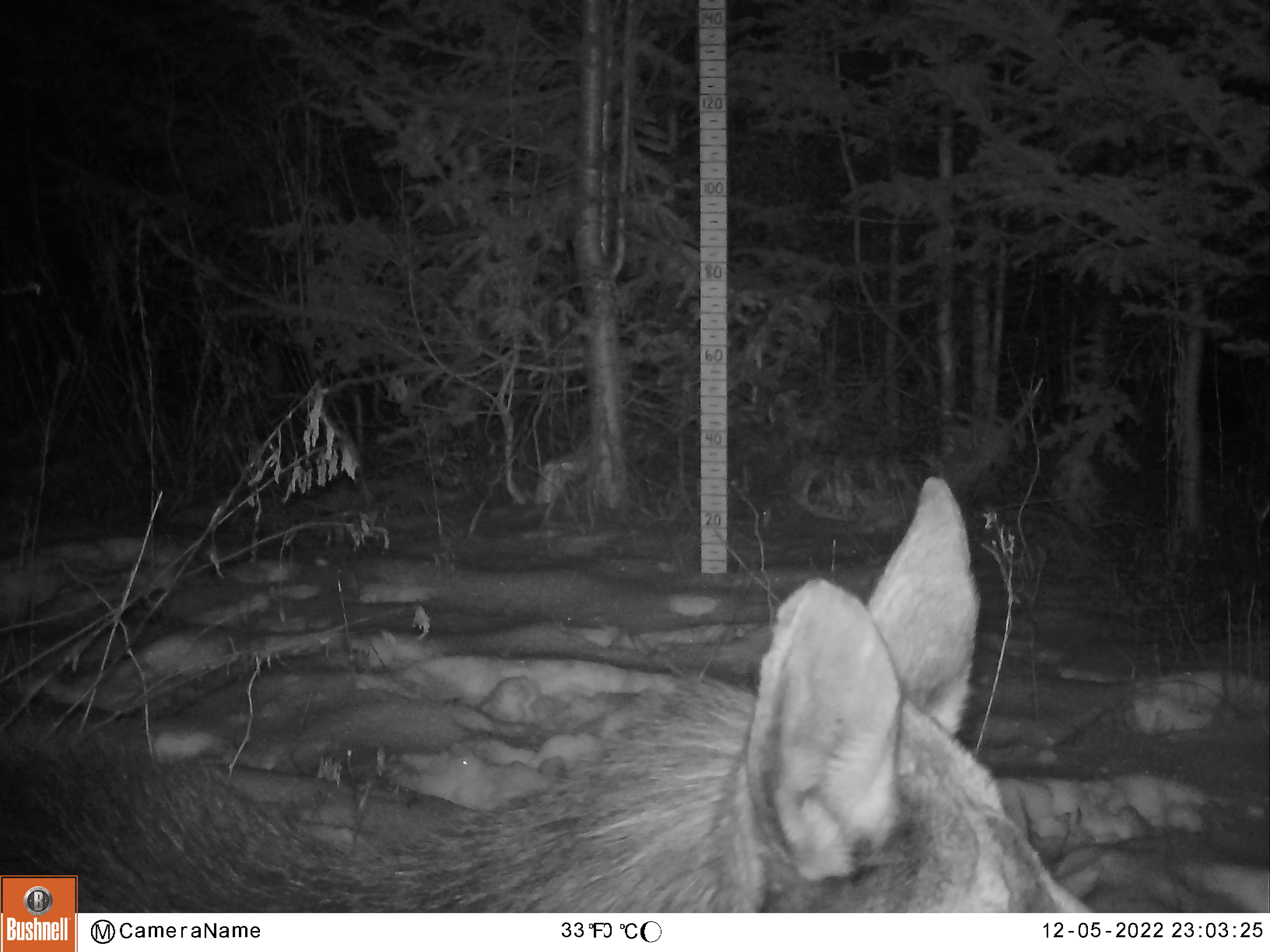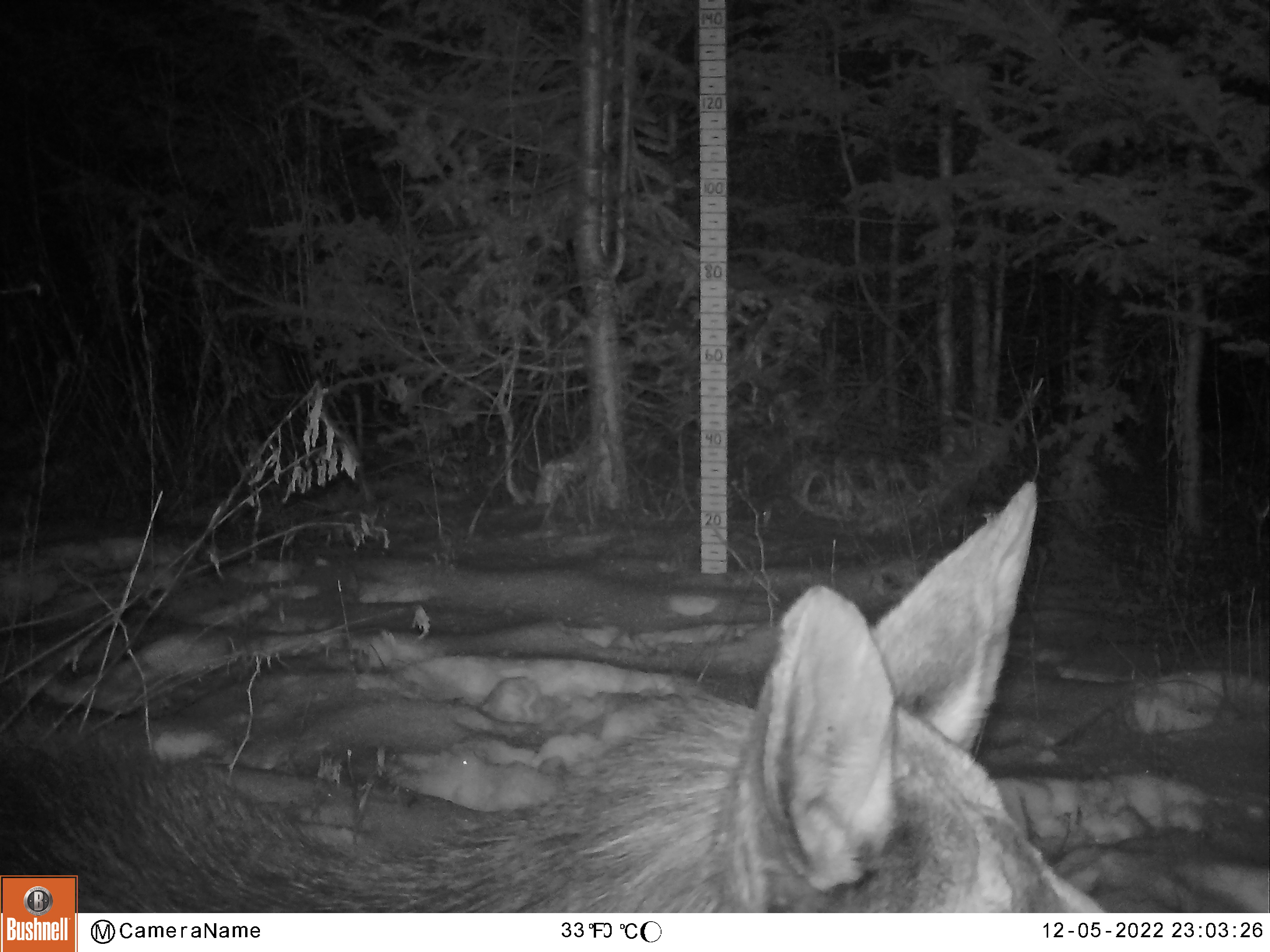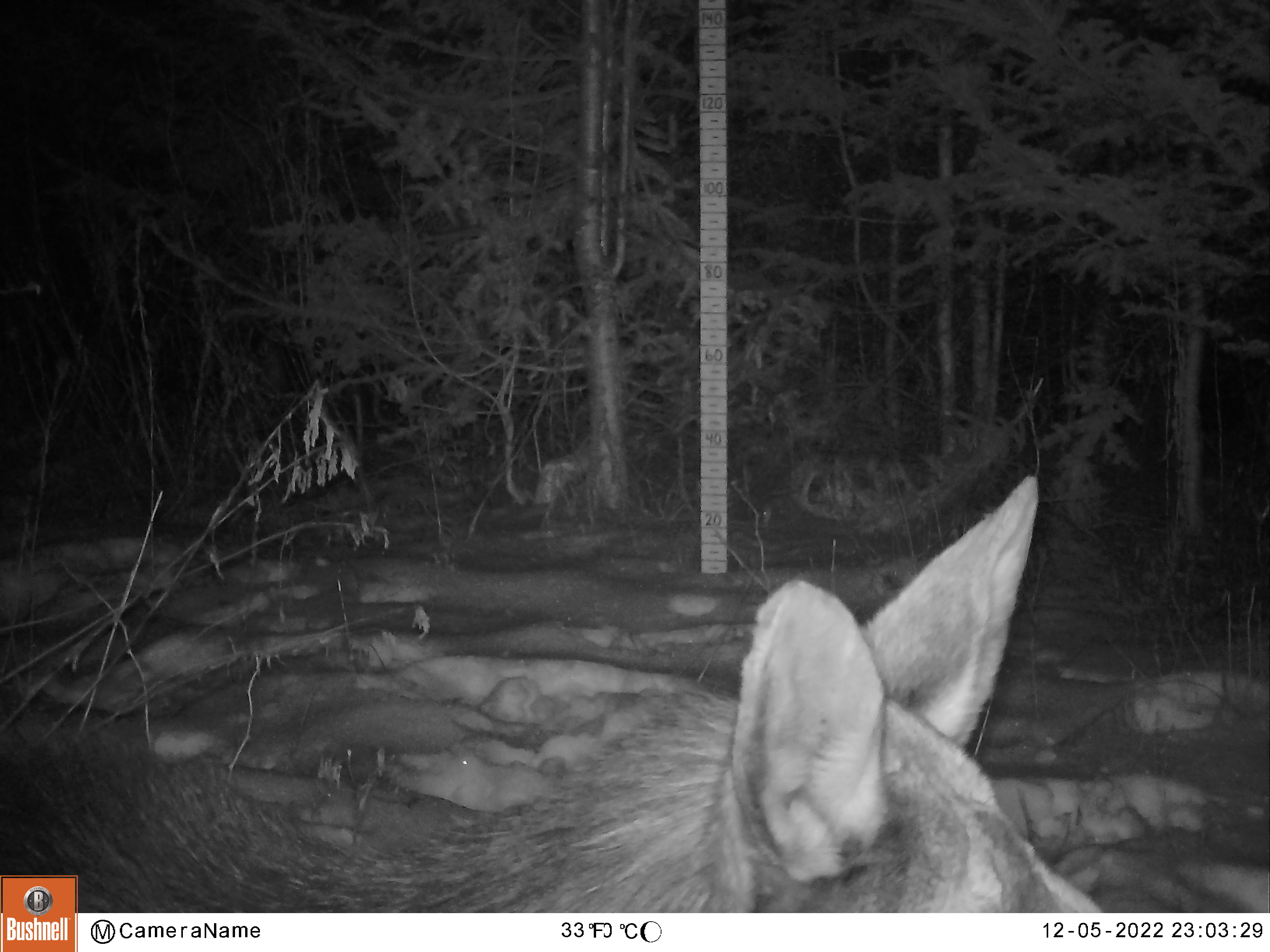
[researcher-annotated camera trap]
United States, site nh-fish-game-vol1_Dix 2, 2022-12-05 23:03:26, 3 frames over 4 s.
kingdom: Animalia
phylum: Chordata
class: Mammalia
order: Artiodactyla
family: Cervidae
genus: Alces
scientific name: Alces alces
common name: moose